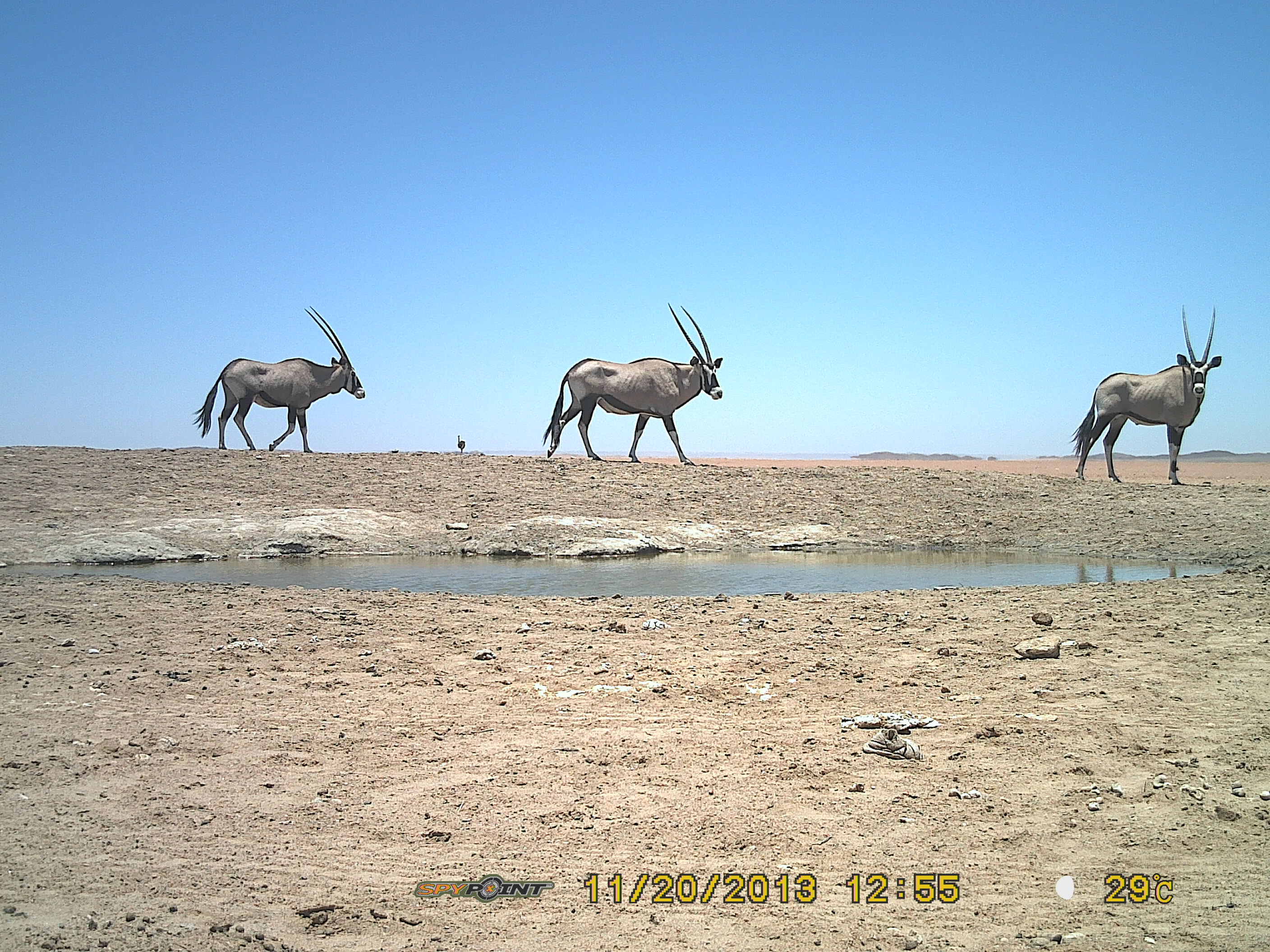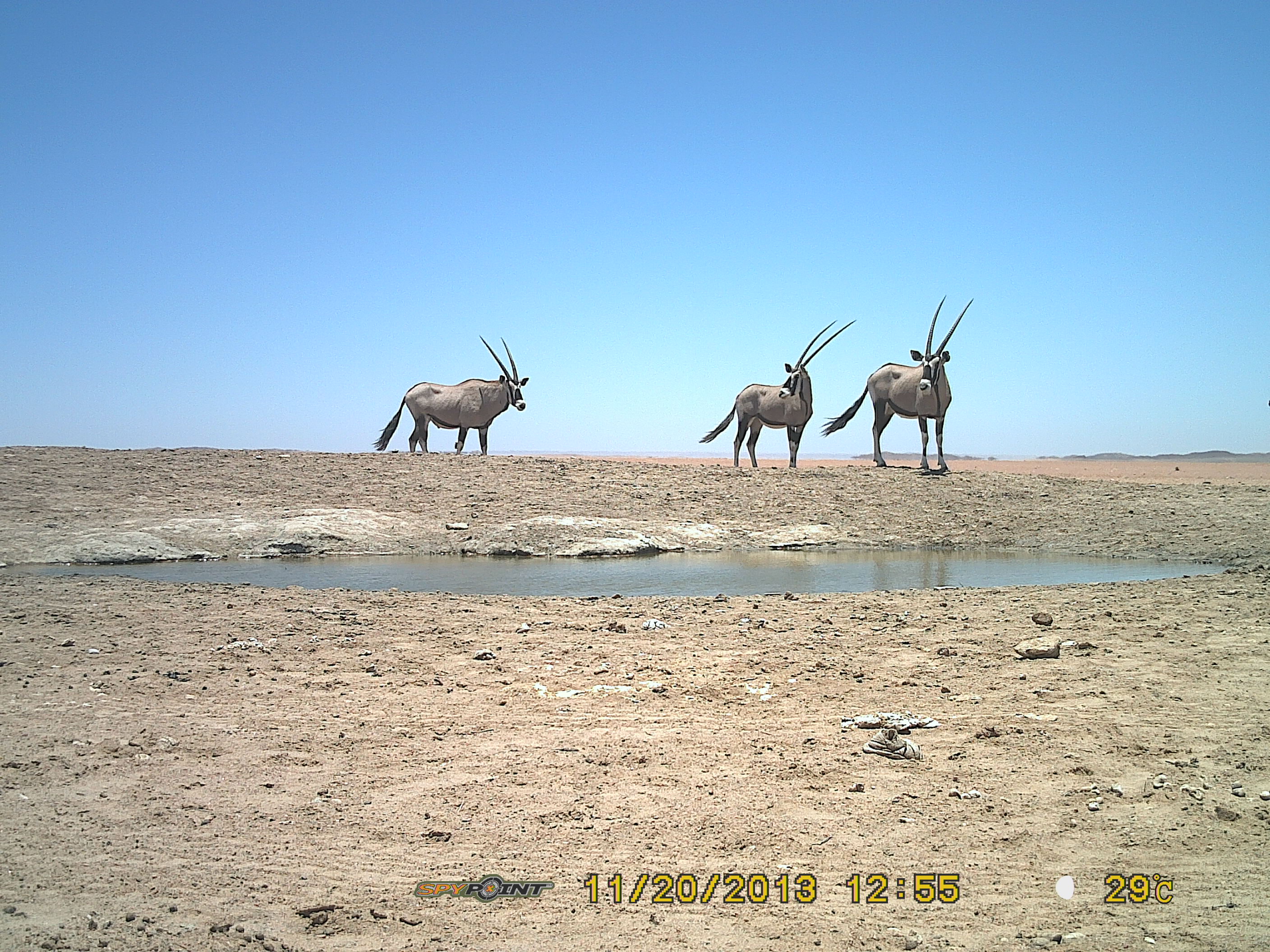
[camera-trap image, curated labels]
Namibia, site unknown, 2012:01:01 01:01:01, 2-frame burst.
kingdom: Animalia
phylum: Chordata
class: Mammalia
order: Artiodactyla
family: Bovidae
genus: Oryx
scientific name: Oryx gazella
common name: gemsbok